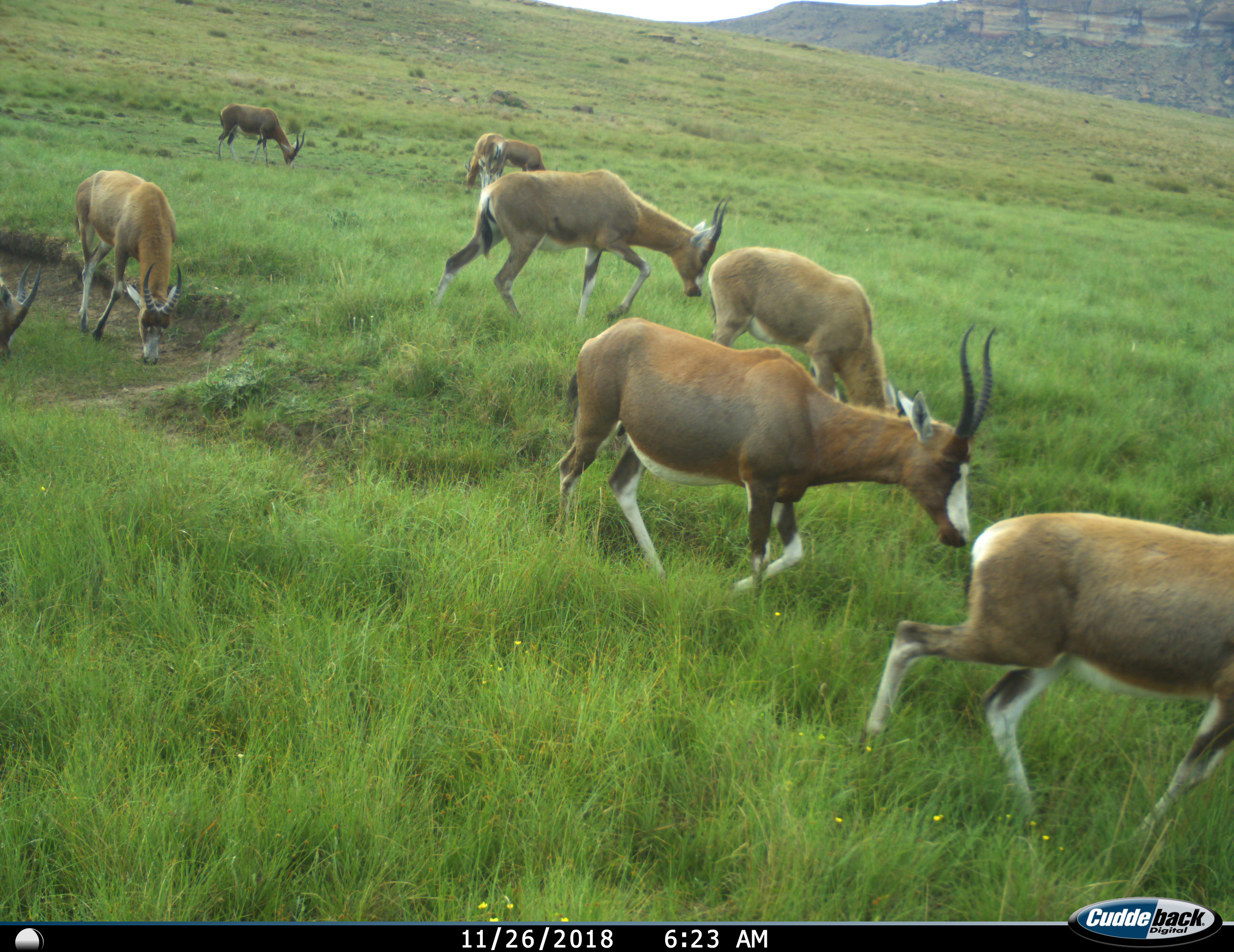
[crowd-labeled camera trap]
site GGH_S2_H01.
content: unidentified animal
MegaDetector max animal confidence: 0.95